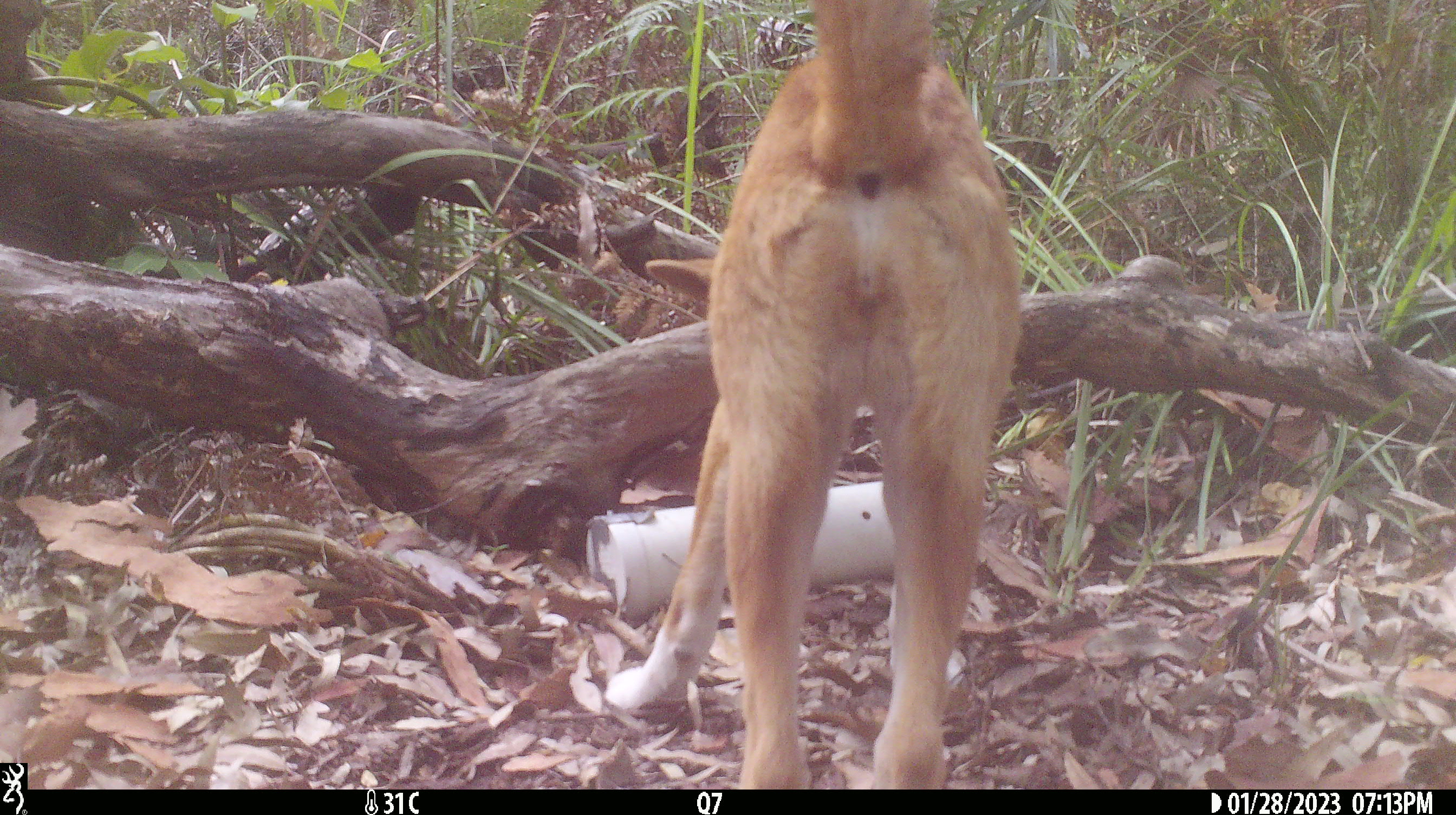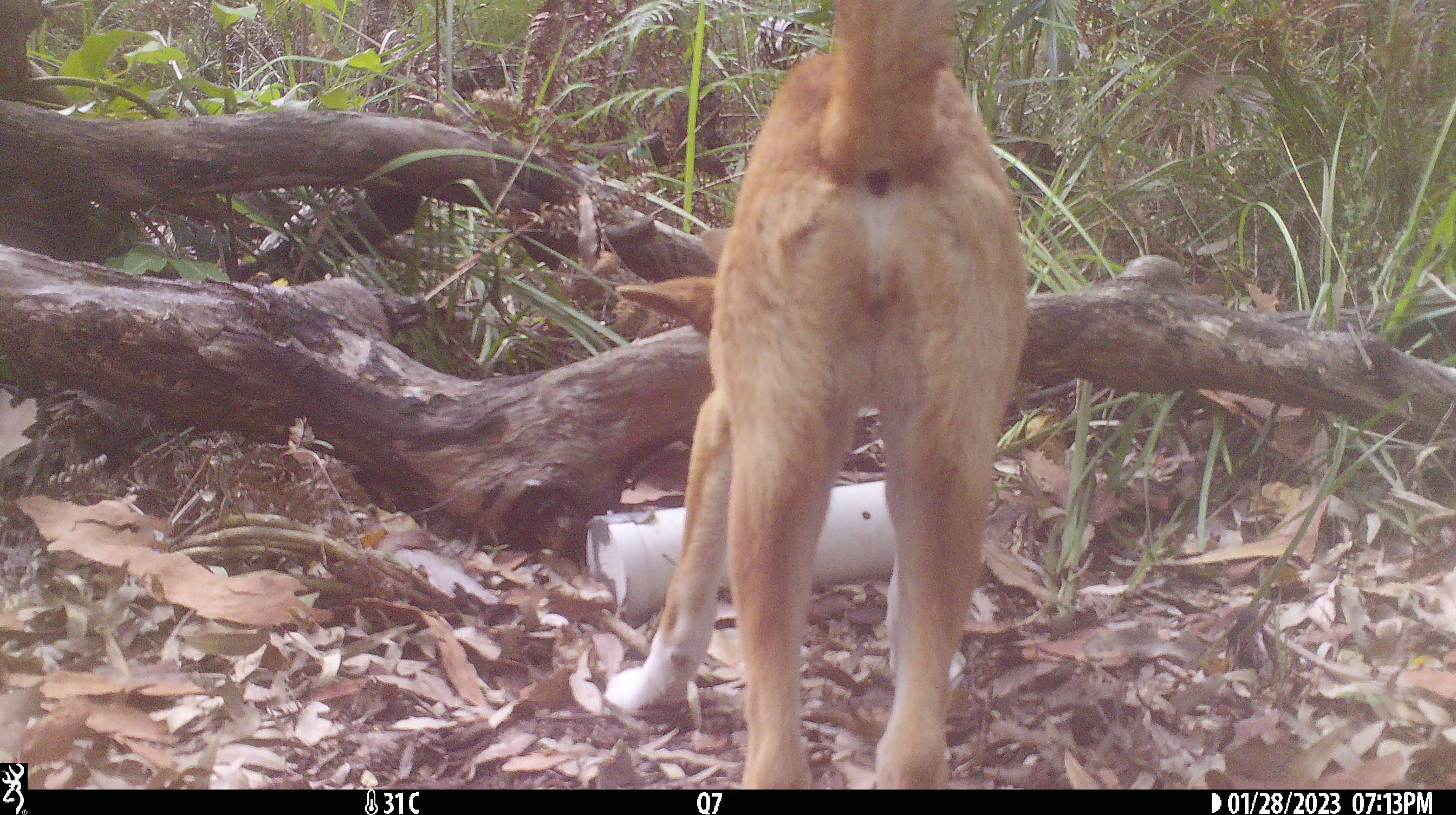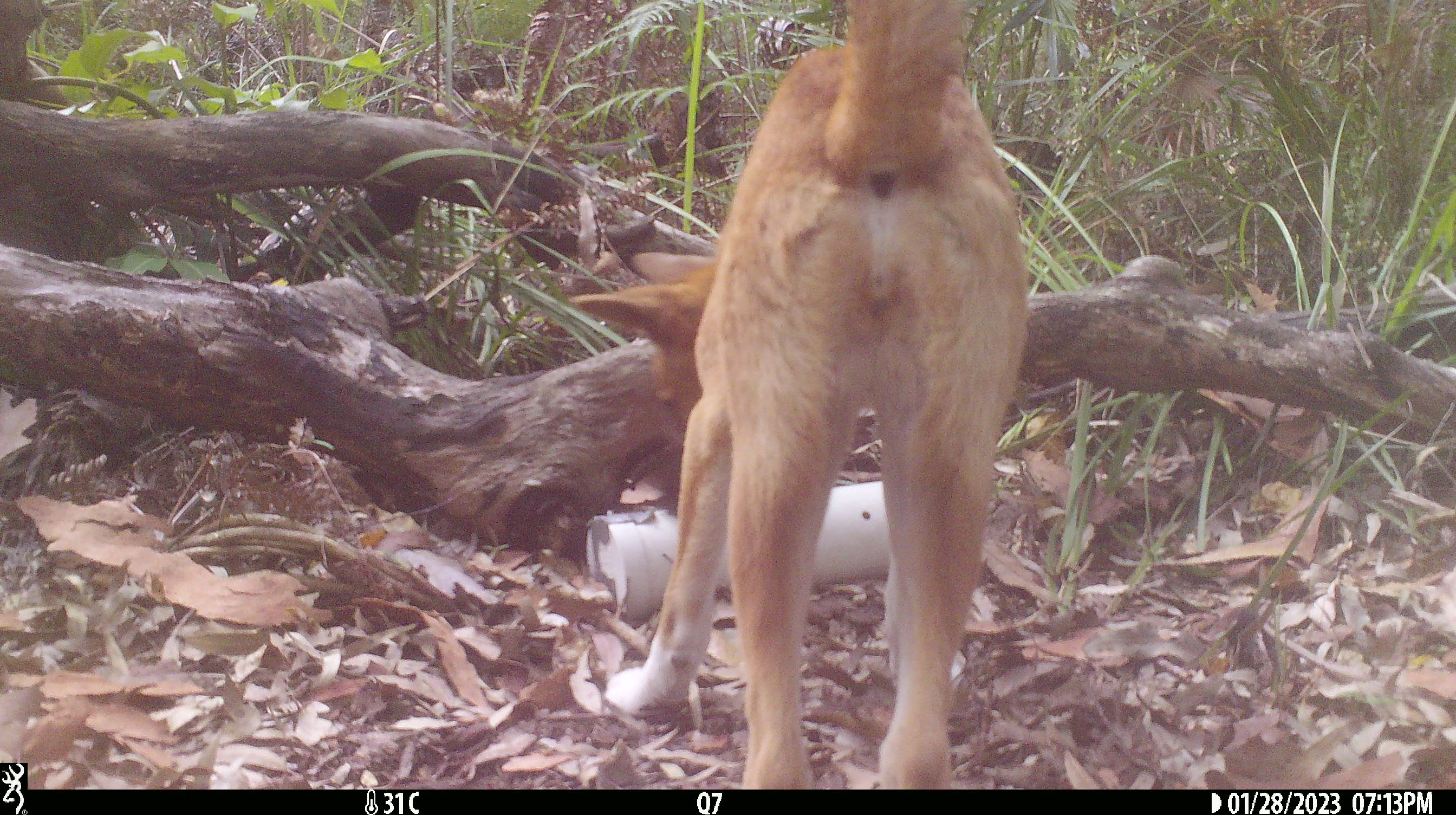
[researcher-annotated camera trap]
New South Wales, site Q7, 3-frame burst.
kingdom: Animalia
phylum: Chordata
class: Mammalia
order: Carnivora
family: Canidae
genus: Canis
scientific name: Canis familiaris dingo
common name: dingo